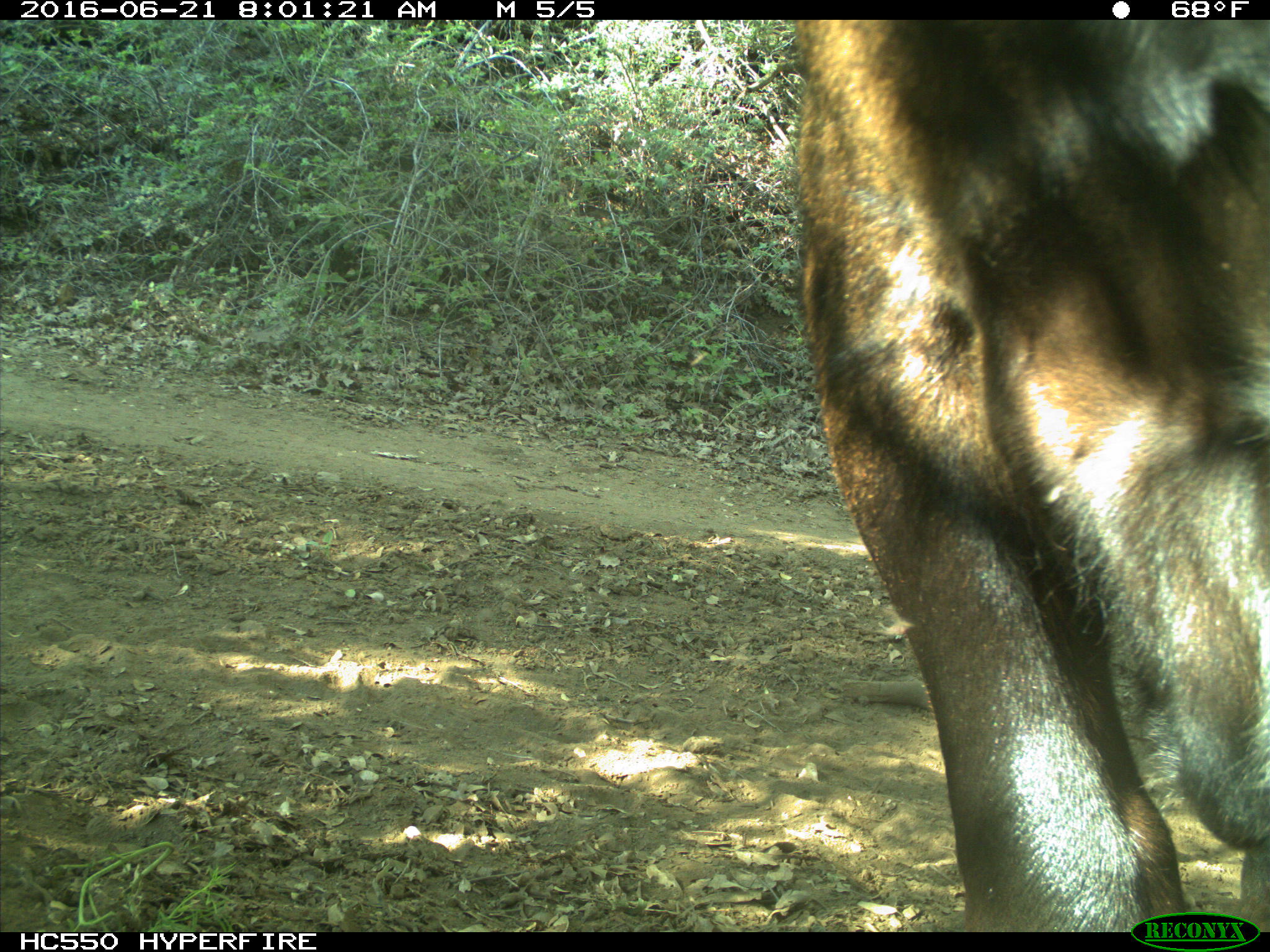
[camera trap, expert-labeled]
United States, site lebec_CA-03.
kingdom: Animalia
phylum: Chordata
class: Mammalia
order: Artiodactyla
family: Bovidae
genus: Bos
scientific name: Bos taurus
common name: domestic cow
Bos taurus (domestic cow).